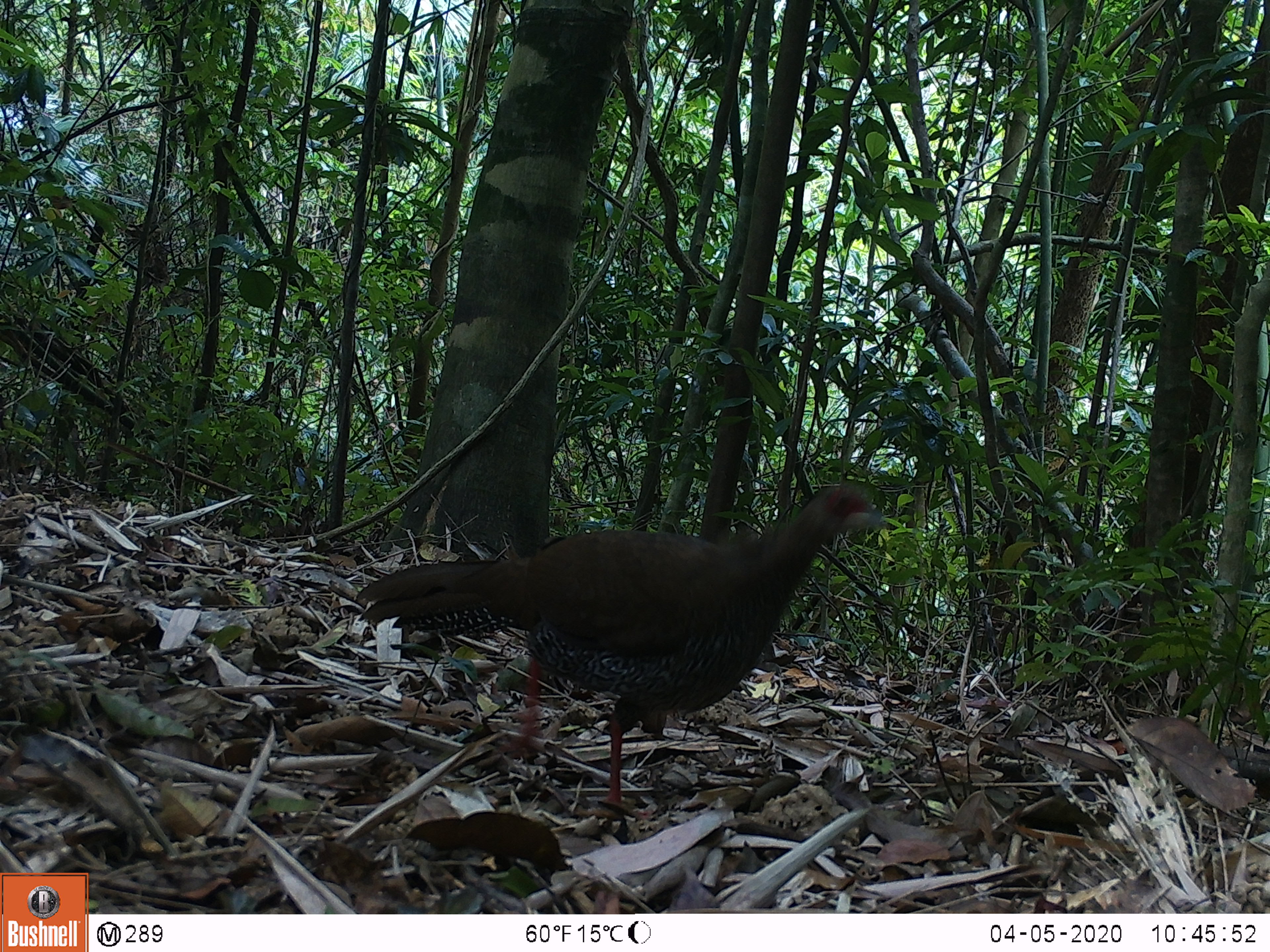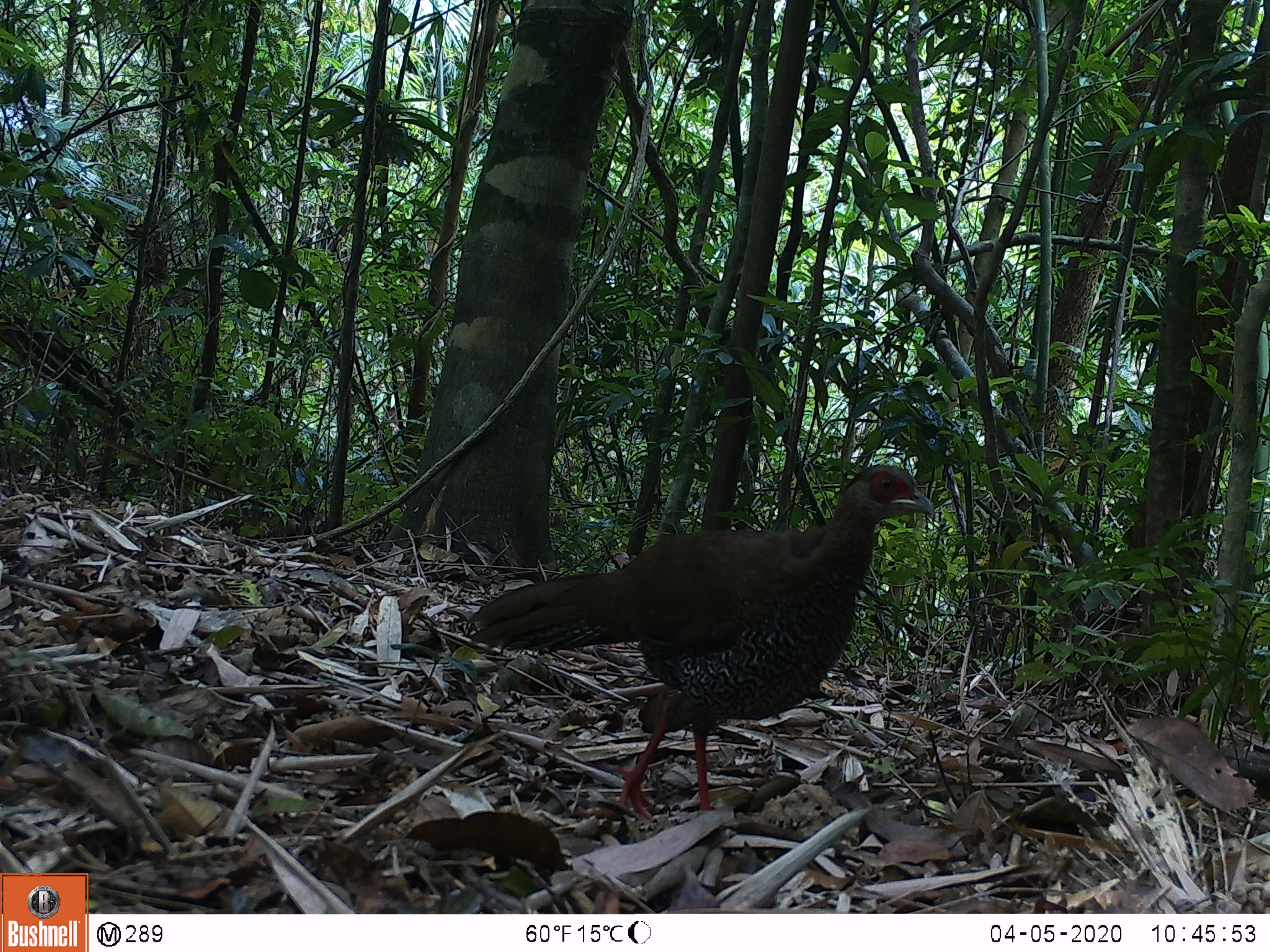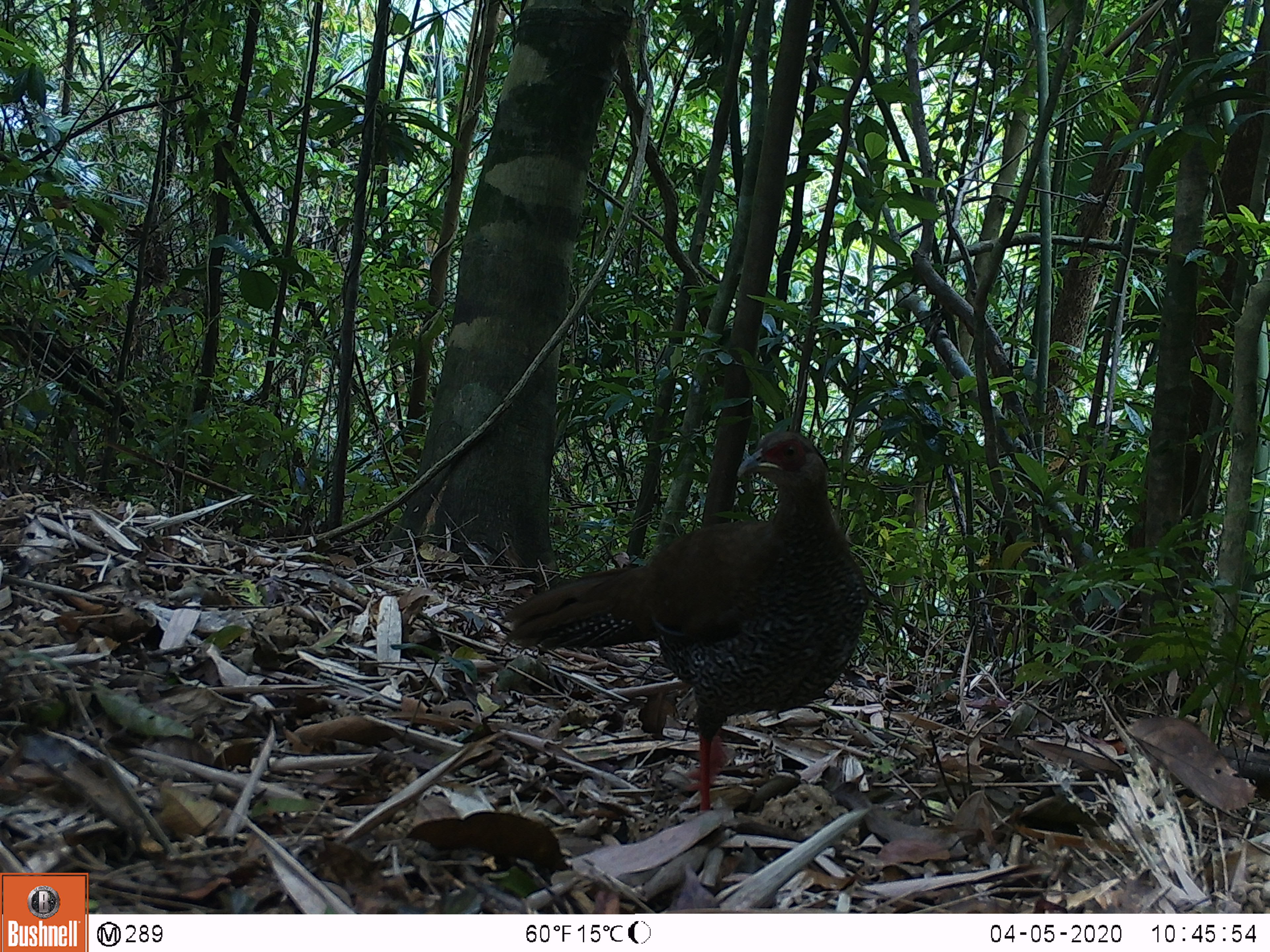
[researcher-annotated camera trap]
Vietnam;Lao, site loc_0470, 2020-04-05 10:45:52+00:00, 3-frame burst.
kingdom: Animalia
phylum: Chordata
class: Aves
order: Galliformes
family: Phasianidae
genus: Lophura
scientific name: Lophura nycthemera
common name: silver pheasant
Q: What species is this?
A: Silver pheasant (Lophura nycthemera).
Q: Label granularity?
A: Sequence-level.